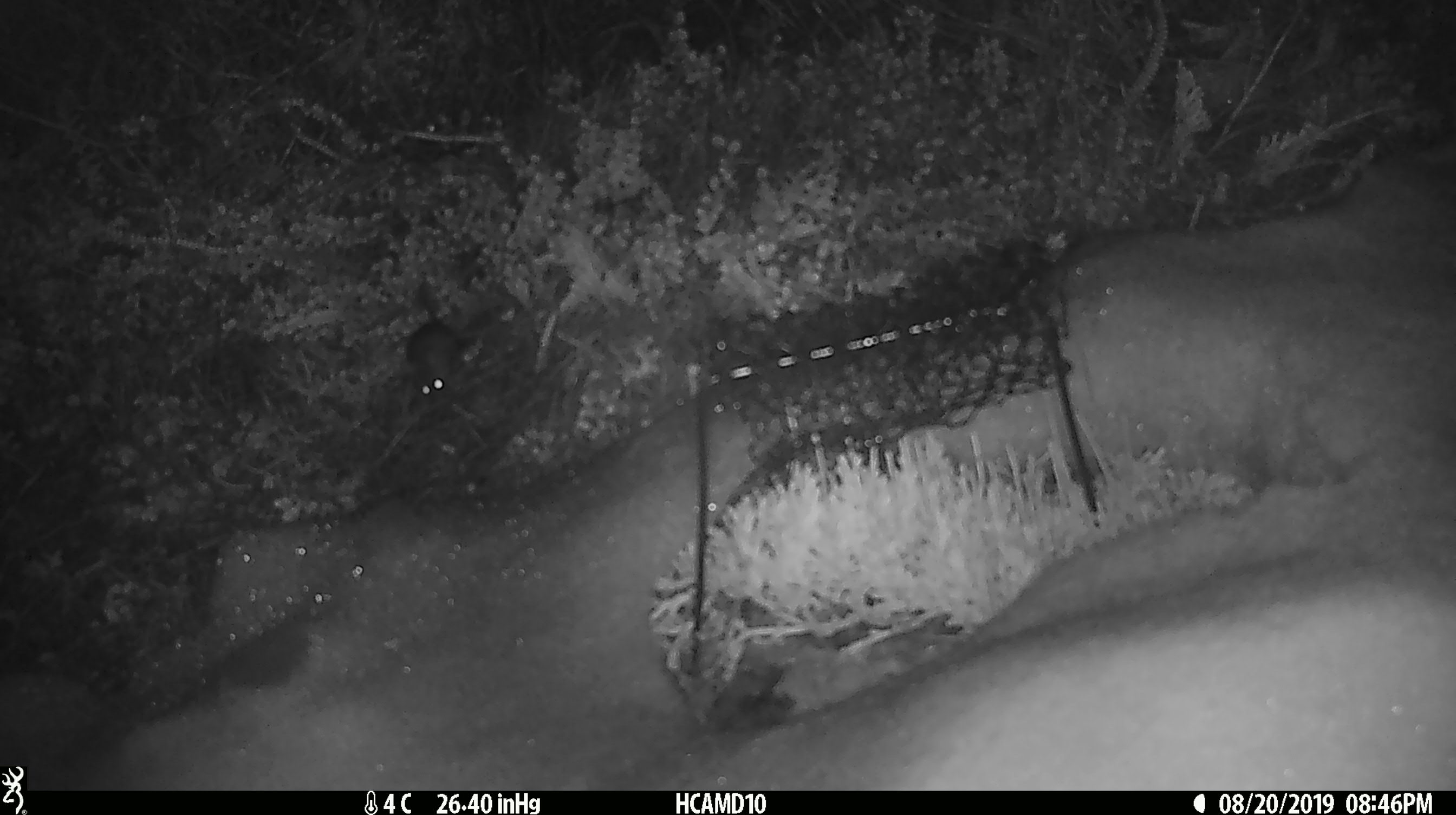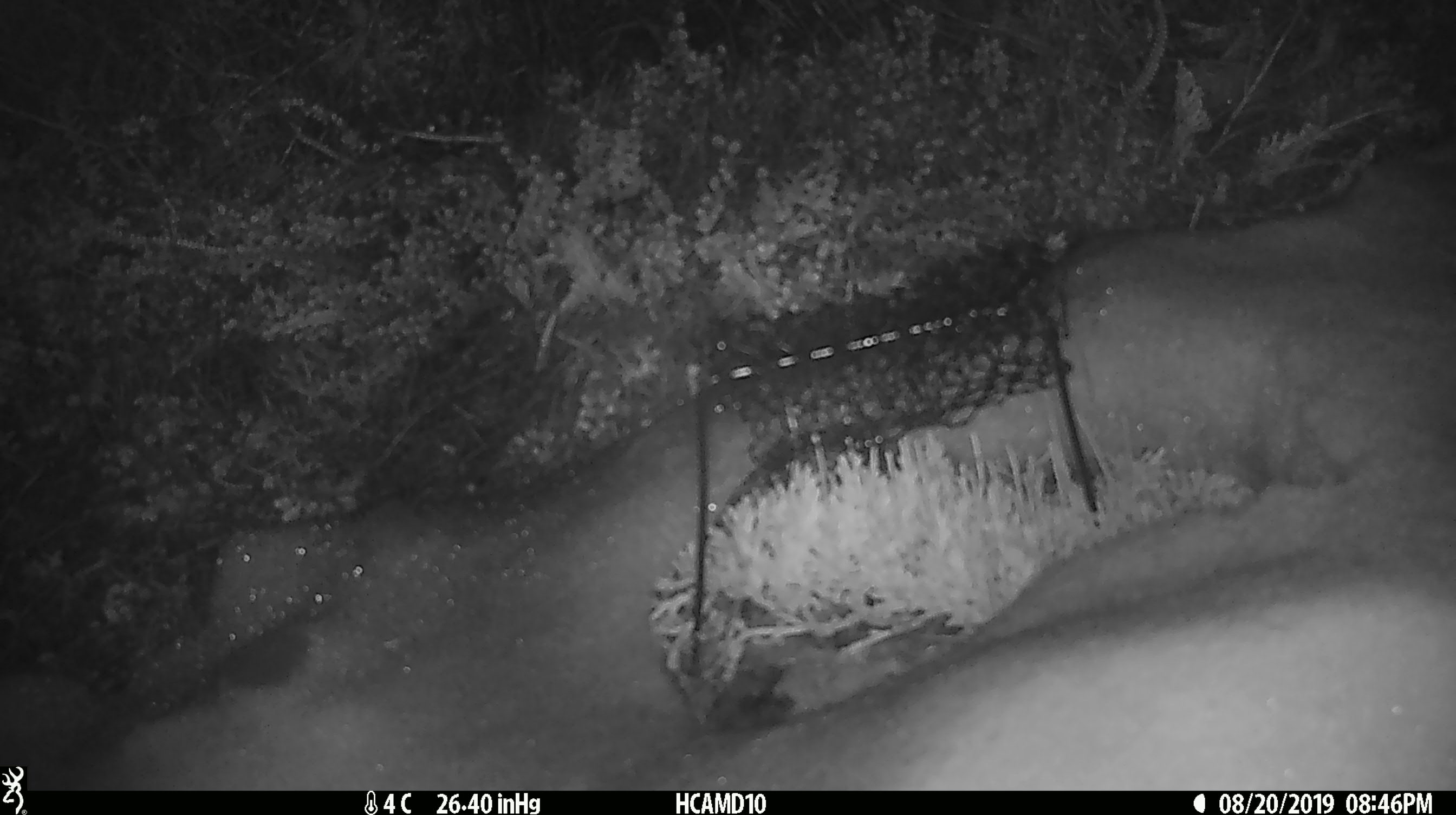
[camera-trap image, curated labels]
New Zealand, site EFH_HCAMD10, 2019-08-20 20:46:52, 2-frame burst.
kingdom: Animalia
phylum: Chordata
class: Mammalia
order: Rodentia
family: Muridae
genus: Mus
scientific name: Mus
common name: mouse